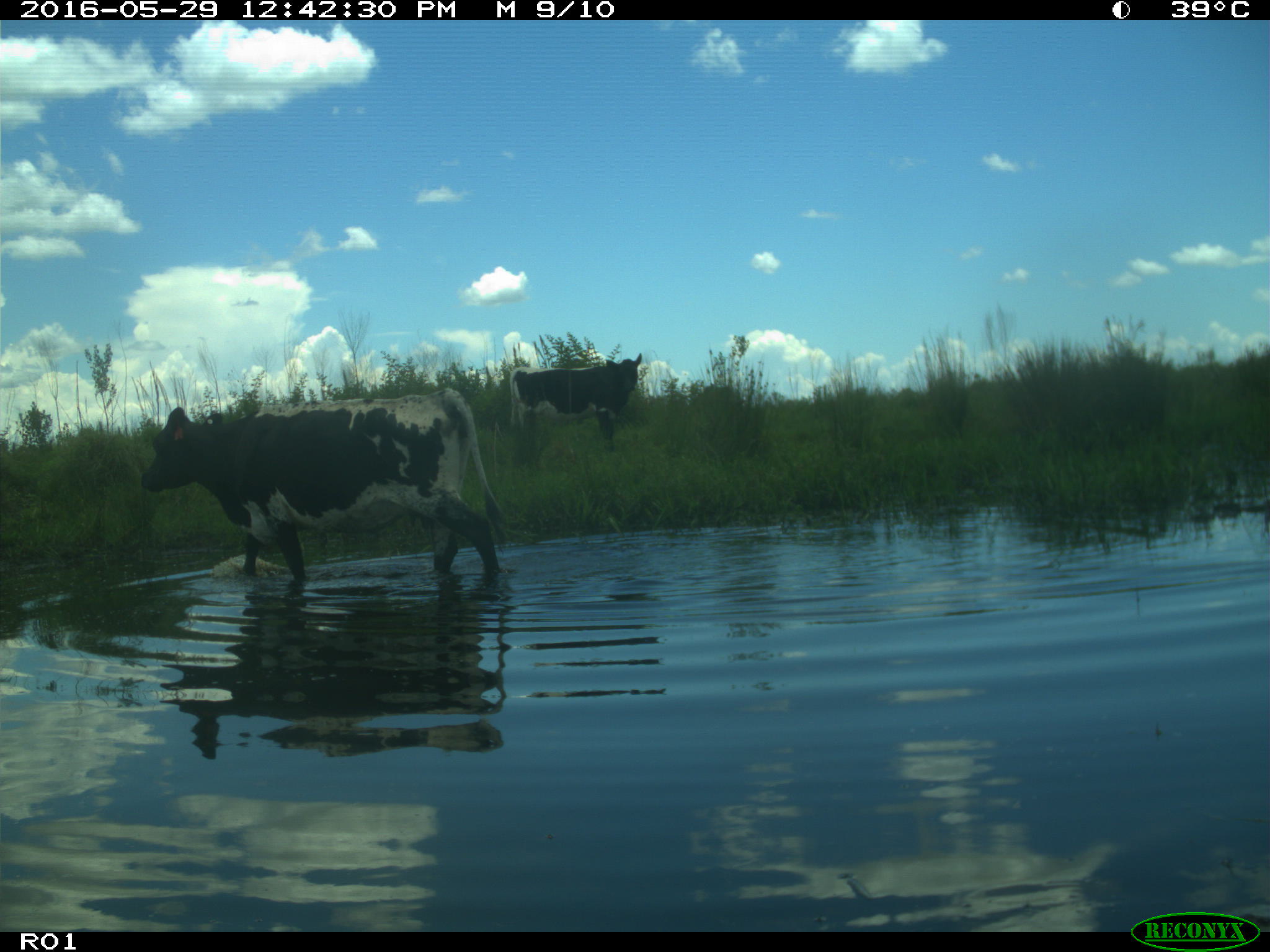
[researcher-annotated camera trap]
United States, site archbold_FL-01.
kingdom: Animalia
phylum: Chordata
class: Mammalia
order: Artiodactyla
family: Bovidae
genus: Bos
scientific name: Bos taurus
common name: domestic cow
Bos taurus (domestic cow).